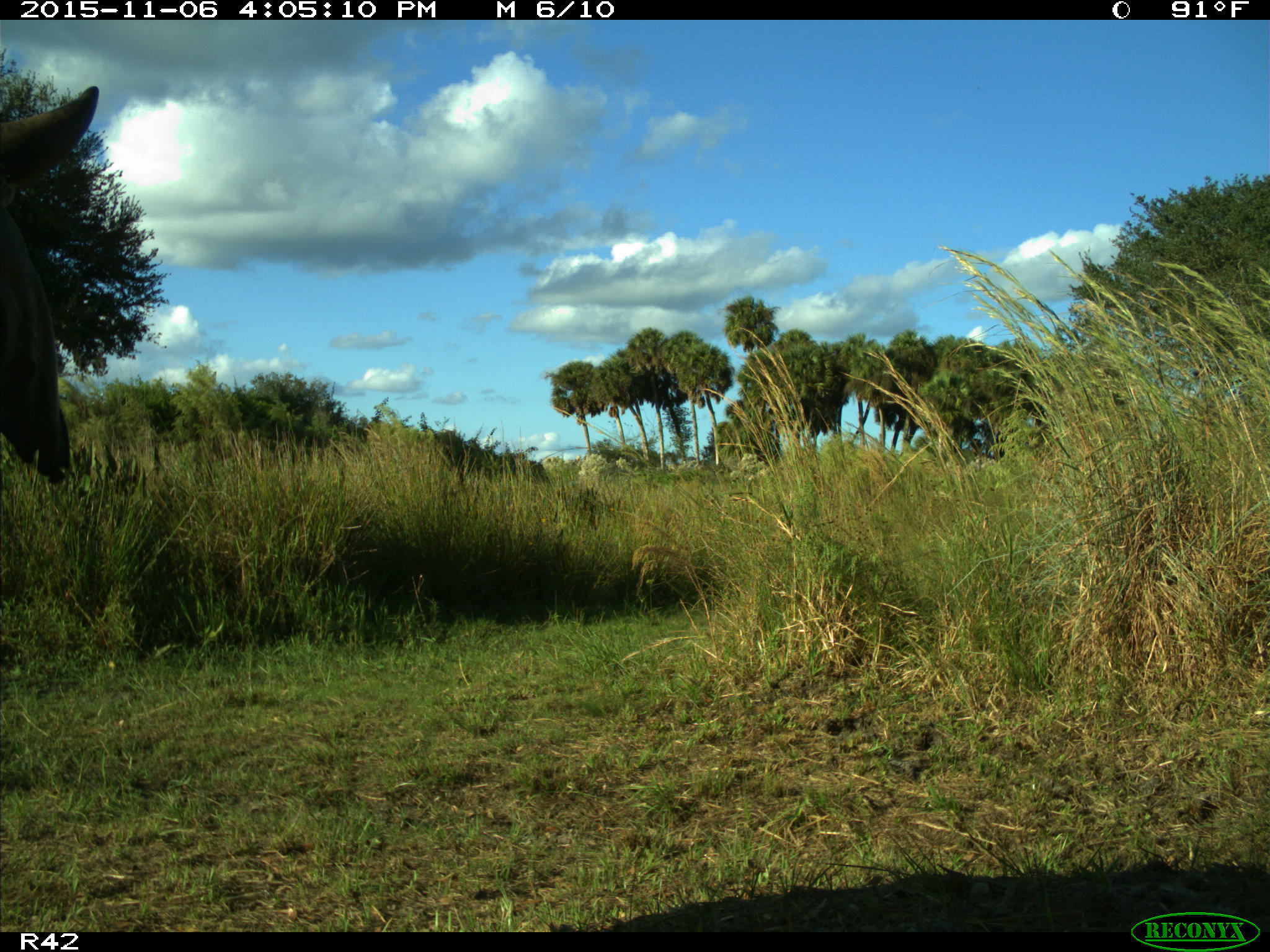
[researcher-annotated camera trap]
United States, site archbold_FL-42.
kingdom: Animalia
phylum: Chordata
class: Mammalia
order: Artiodactyla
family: Bovidae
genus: Bos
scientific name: Bos taurus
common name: domestic cow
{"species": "Bos taurus (domestic cow)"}